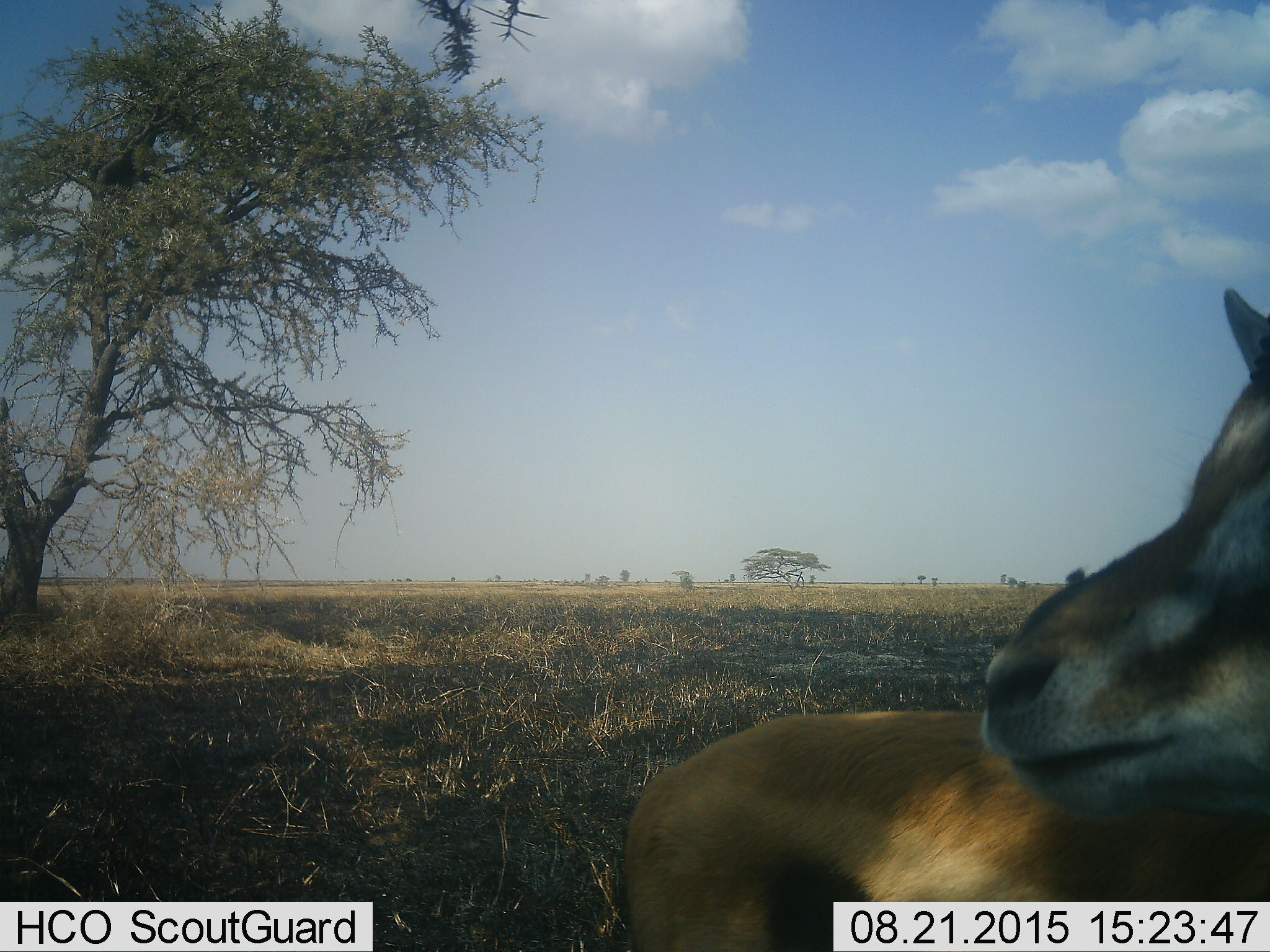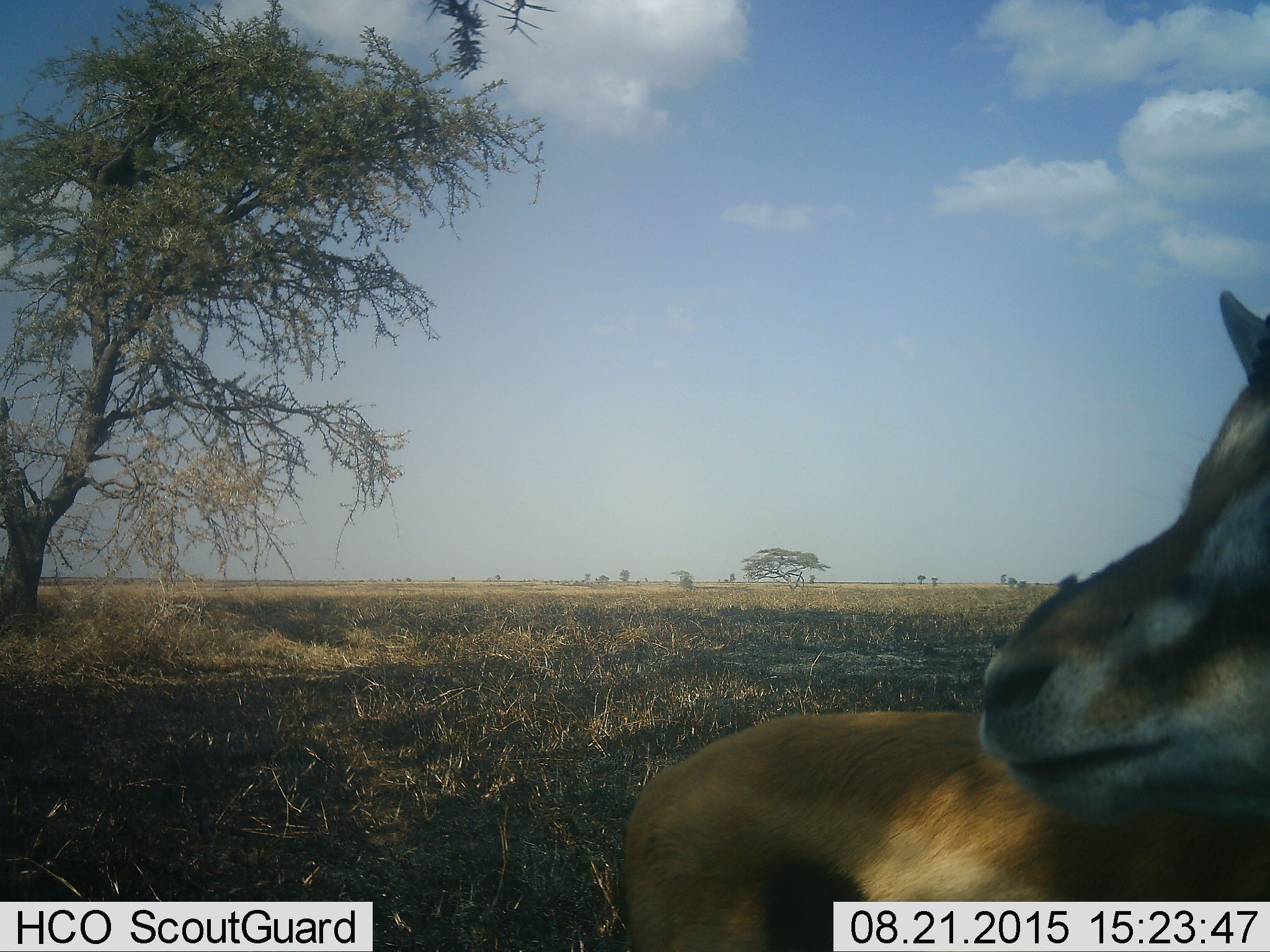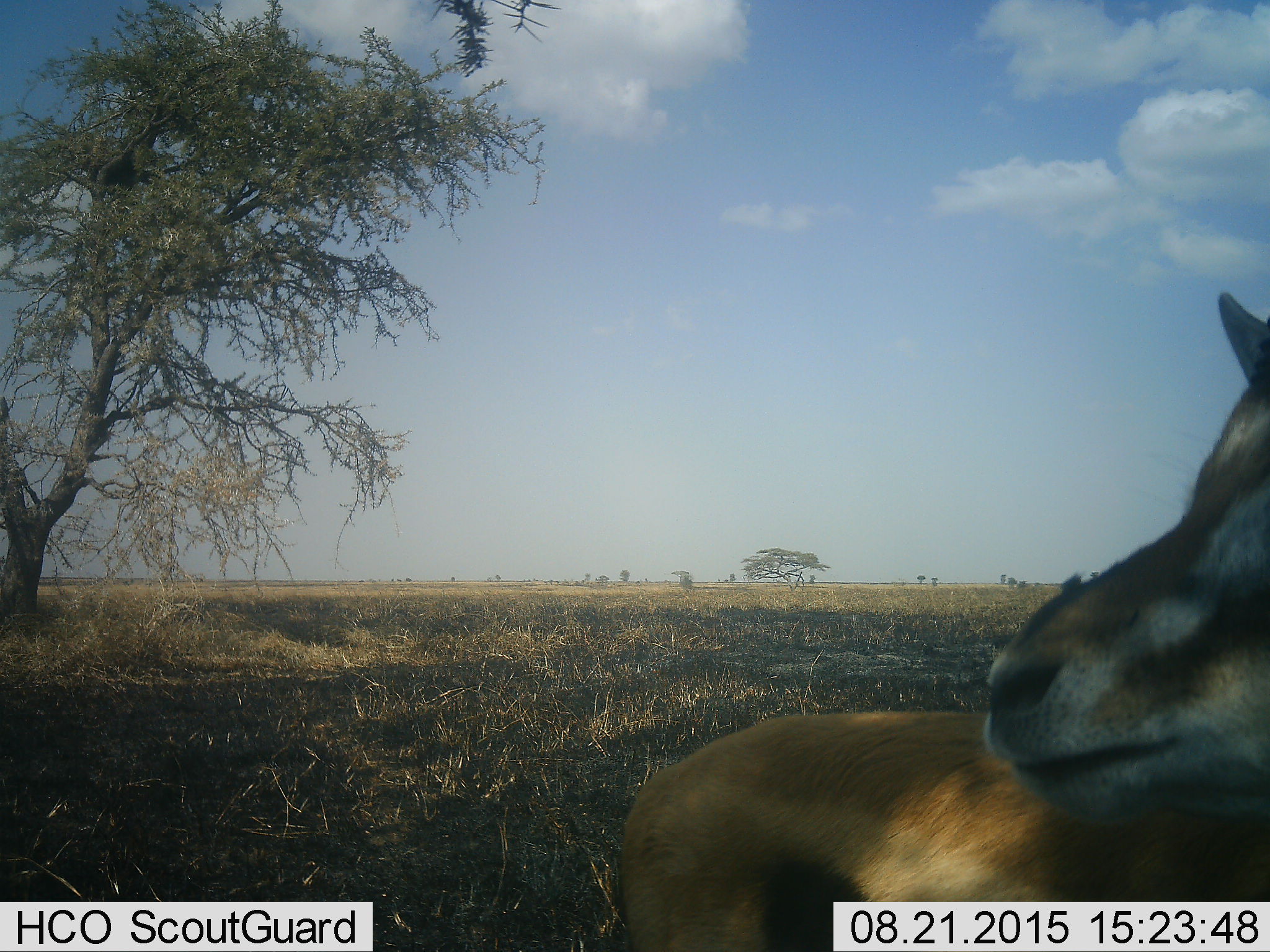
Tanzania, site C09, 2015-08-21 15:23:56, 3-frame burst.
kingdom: Animalia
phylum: Chordata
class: Mammalia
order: Artiodactyla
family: Bovidae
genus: Eudorcas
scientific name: Eudorcas thomsonii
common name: thomson's gazelle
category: gazellethomsons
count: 1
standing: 93%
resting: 0%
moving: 7%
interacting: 0%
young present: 0%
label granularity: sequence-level